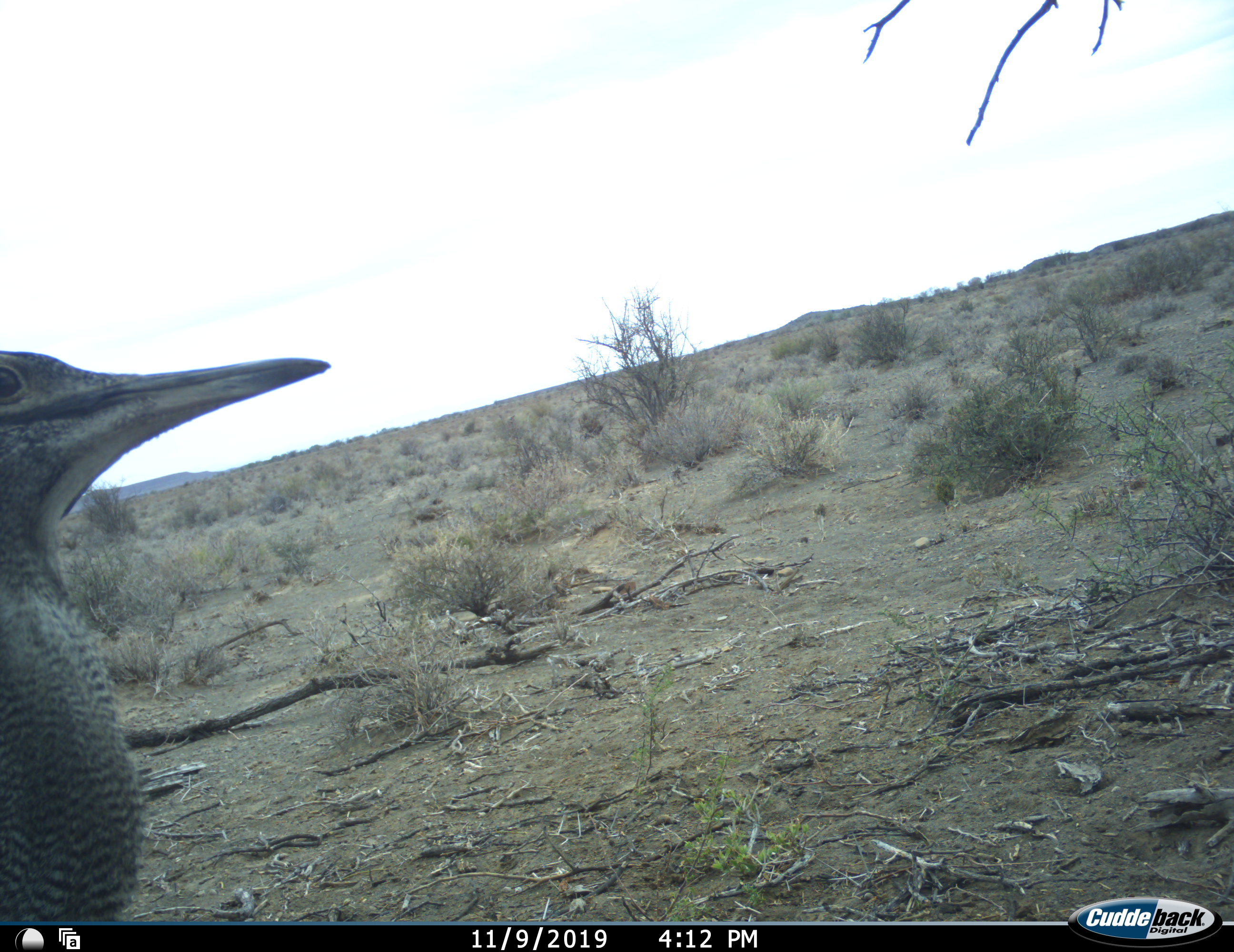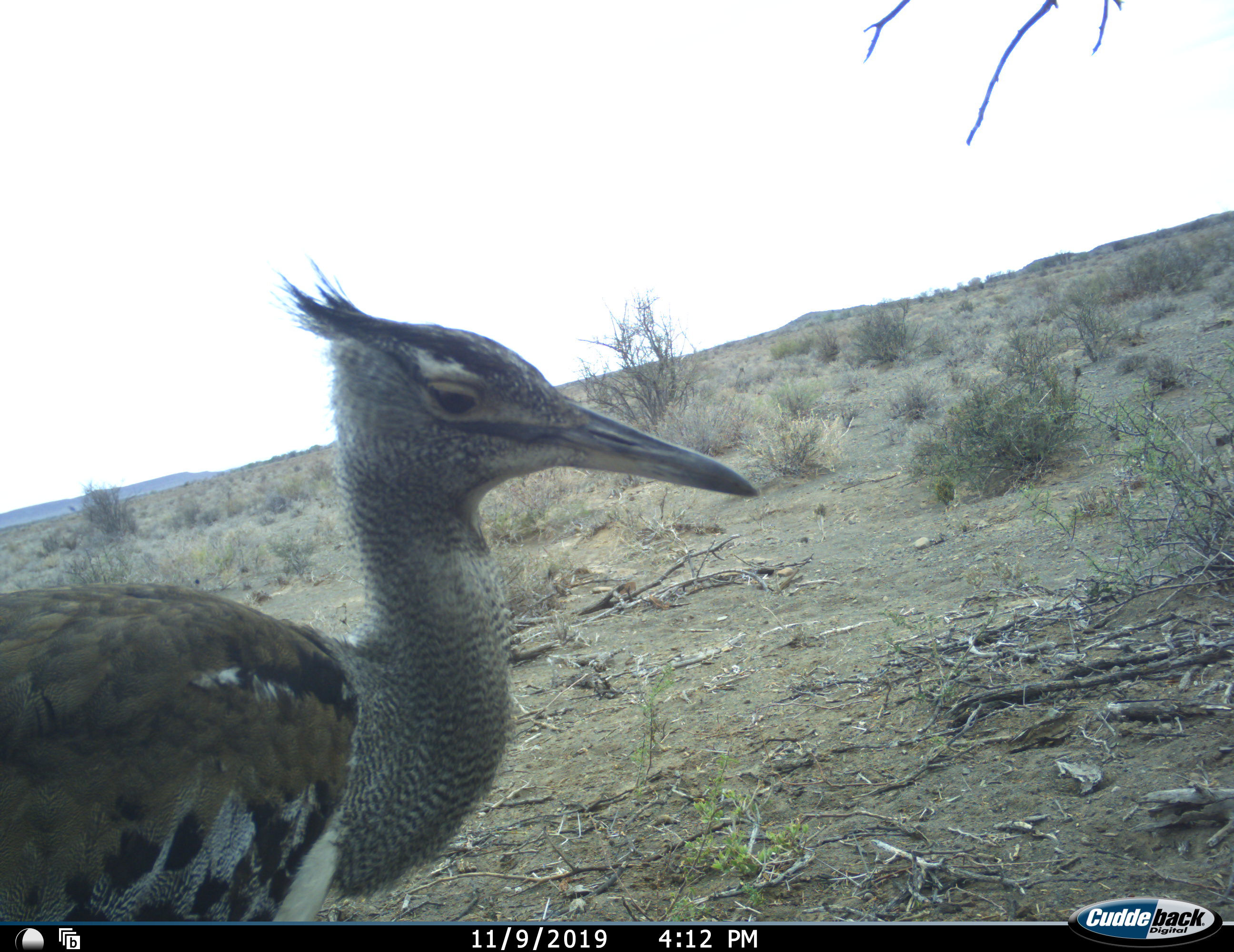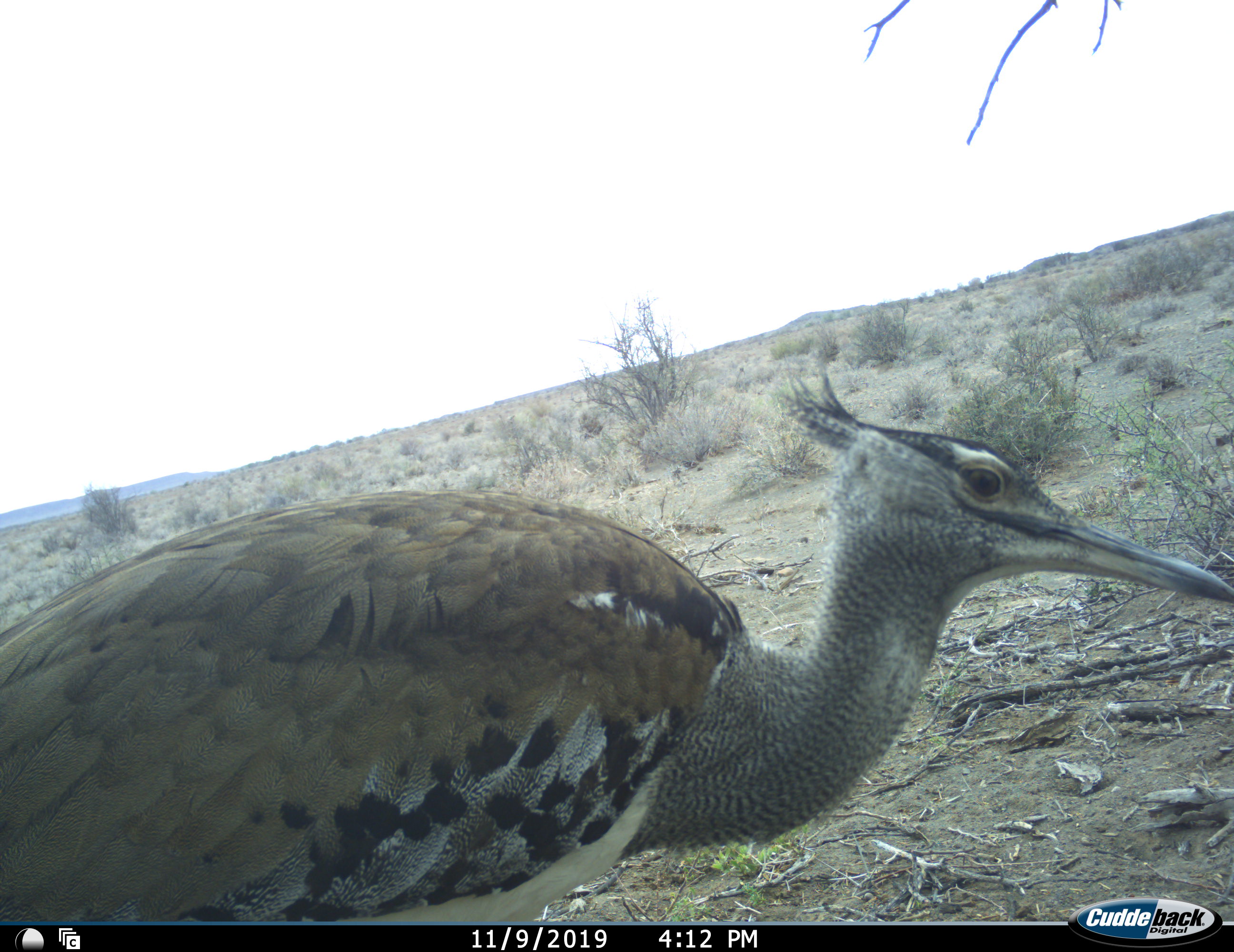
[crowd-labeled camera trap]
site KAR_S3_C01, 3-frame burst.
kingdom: Animalia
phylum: Chordata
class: Aves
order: Otidiformes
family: Otididae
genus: Ardeotis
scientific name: Ardeotis kori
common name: kori bustard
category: bustardkori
Bustardkori (kori bustard) (Ardeotis kori), count 1. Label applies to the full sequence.